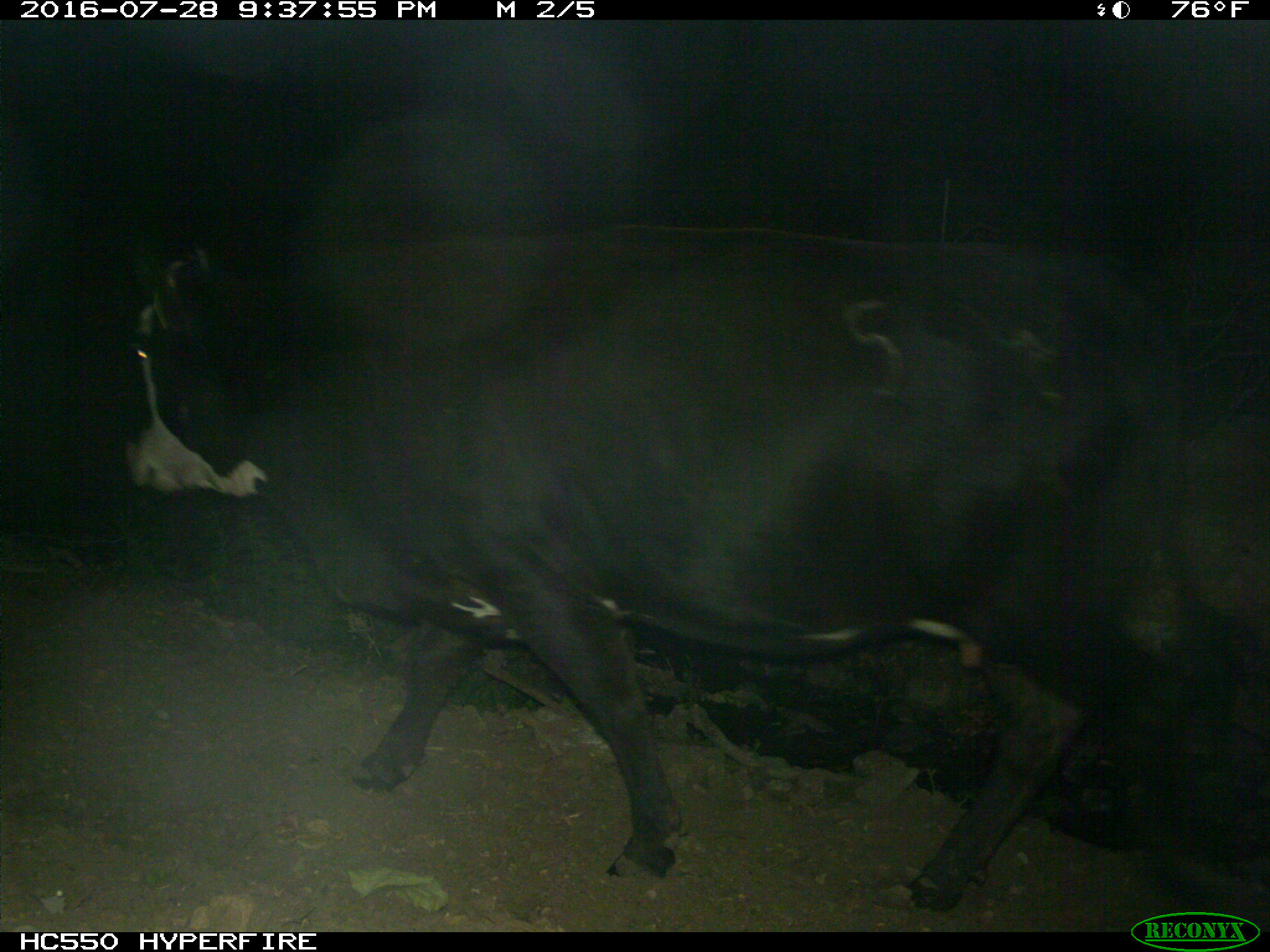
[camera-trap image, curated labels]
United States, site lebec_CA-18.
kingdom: Animalia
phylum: Chordata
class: Mammalia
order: Artiodactyla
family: Bovidae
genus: Bos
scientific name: Bos taurus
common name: domestic cow